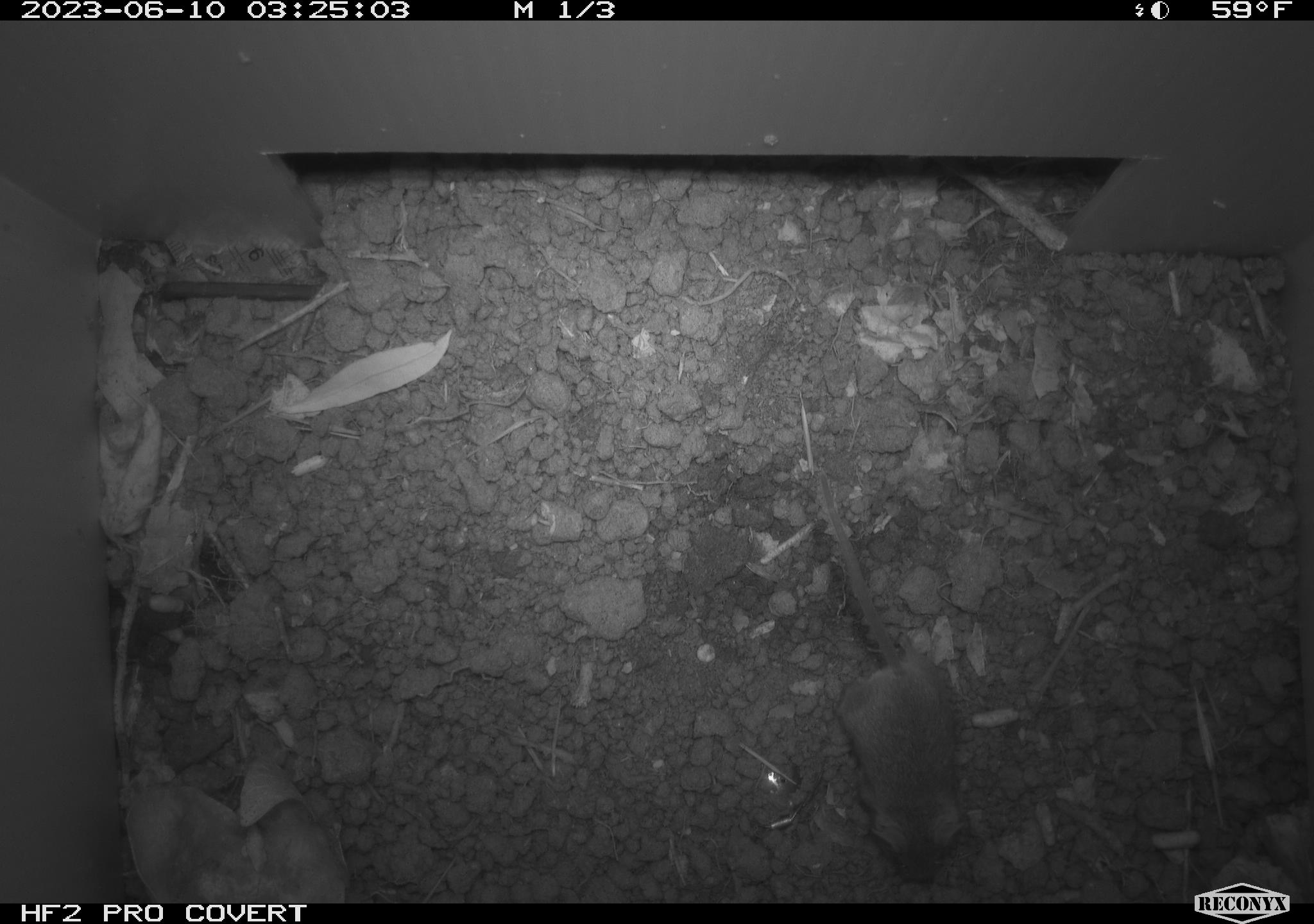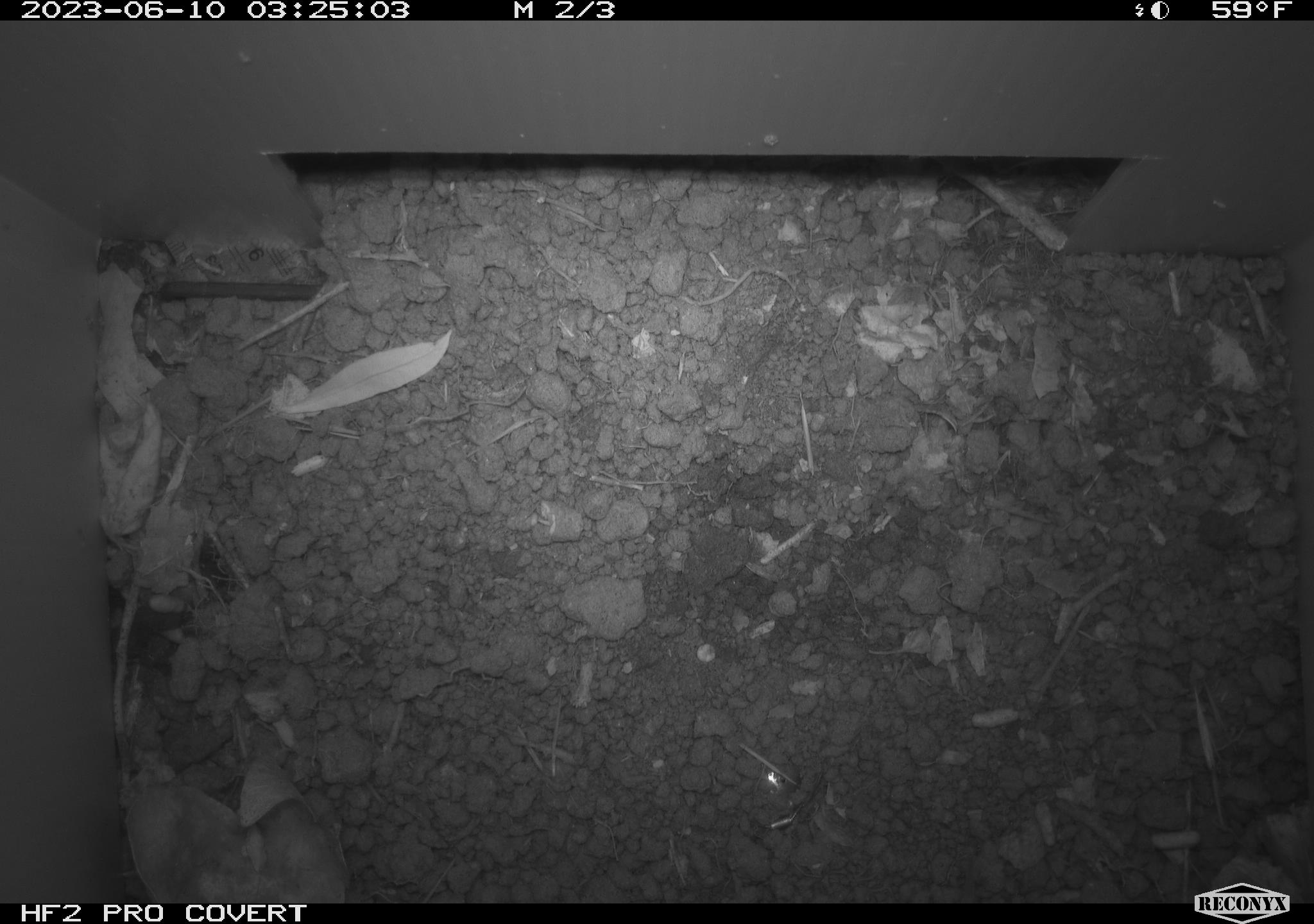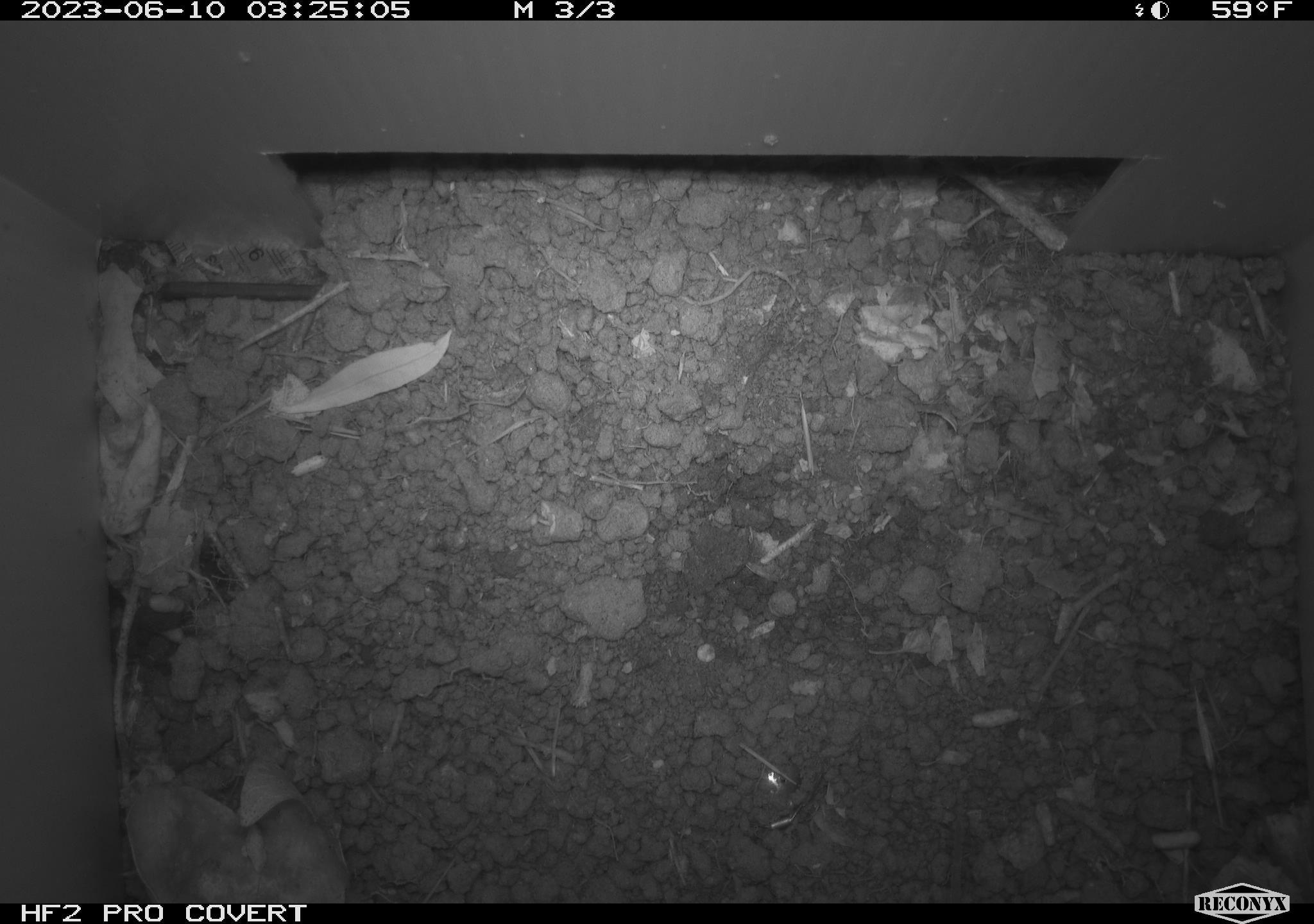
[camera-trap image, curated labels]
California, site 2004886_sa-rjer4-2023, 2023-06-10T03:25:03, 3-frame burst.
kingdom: Animalia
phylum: Chordata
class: Mammalia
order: Rodentia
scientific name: Rodentia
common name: mouse species